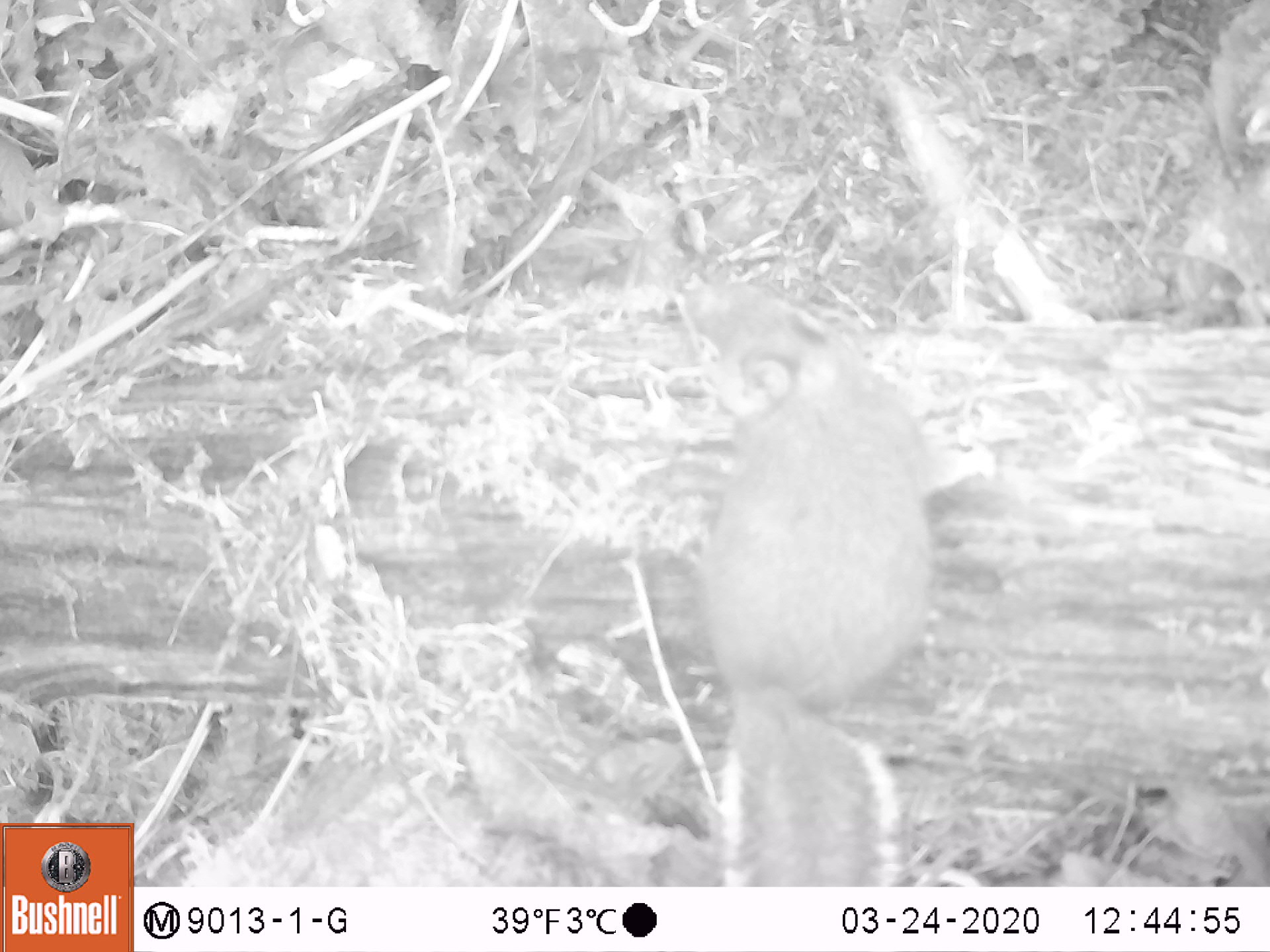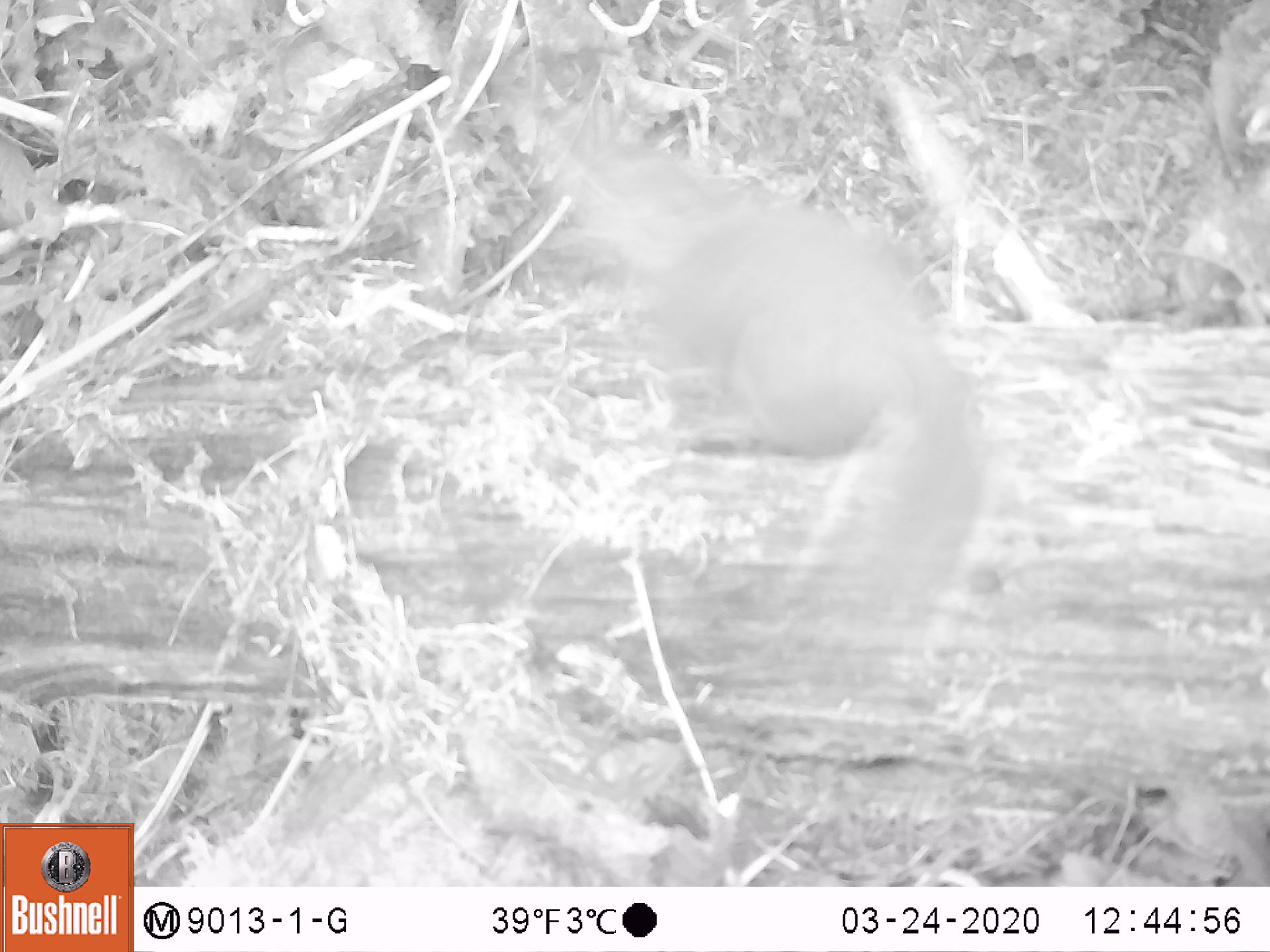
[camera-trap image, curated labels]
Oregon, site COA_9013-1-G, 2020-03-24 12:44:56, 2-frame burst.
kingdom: Animalia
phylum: Chordata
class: Mammalia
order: Rodentia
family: Sciuridae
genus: Tamiasciurus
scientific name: Tamiasciurus douglasii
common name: douglas squirrel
Douglas squirrel (Tamiasciurus douglasii).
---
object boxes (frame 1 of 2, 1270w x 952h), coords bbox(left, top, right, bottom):
douglas squirrel: bbox(663, 273, 972, 882)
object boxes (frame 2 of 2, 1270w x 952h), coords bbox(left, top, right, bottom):
douglas squirrel: bbox(563, 137, 991, 673)